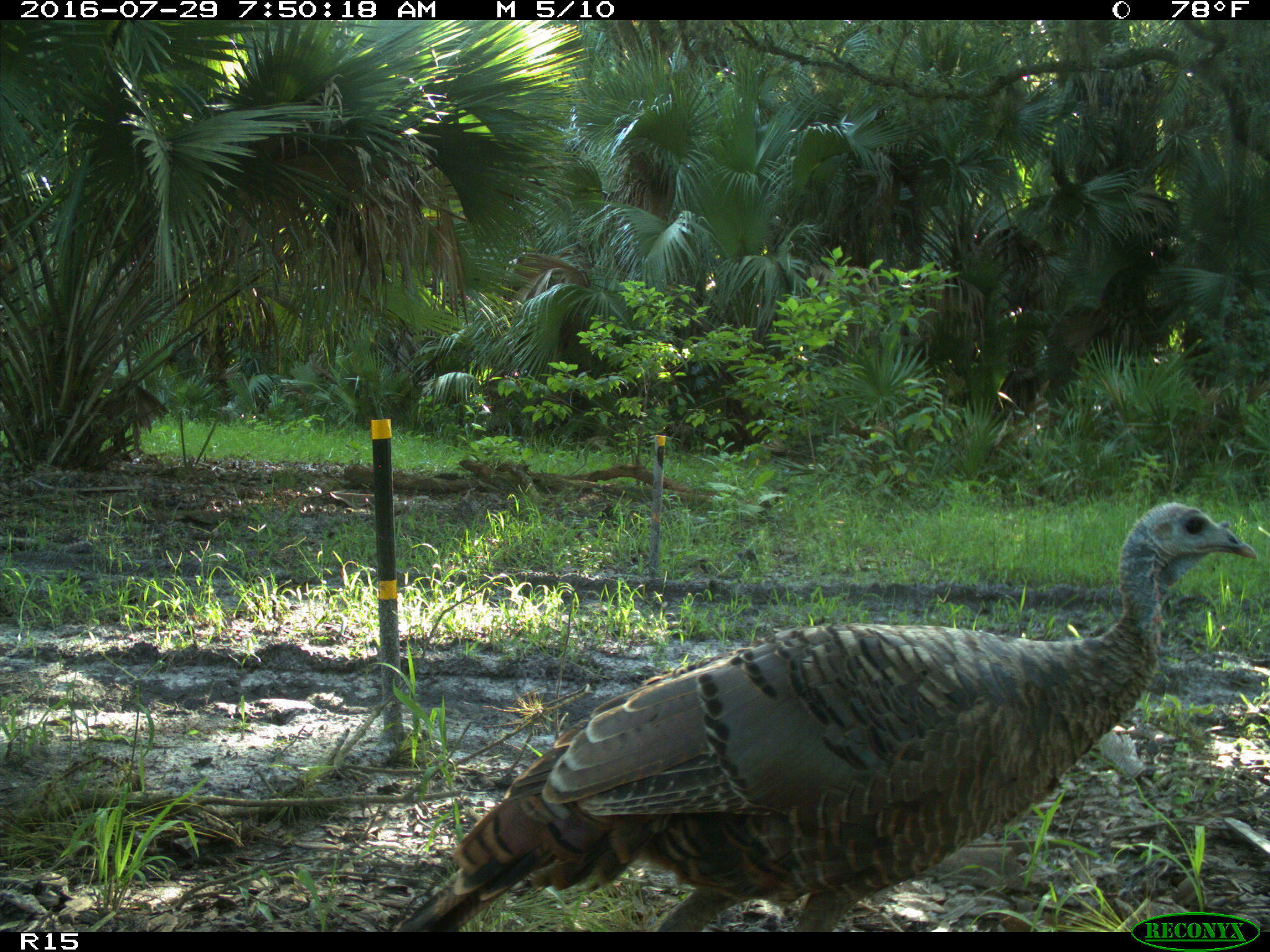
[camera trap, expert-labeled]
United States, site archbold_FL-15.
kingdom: Animalia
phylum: Chordata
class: Aves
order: Galliformes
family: Phasianidae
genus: Meleagris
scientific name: Meleagris gallopavo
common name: wild turkey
Meleagris gallopavo (wild turkey).